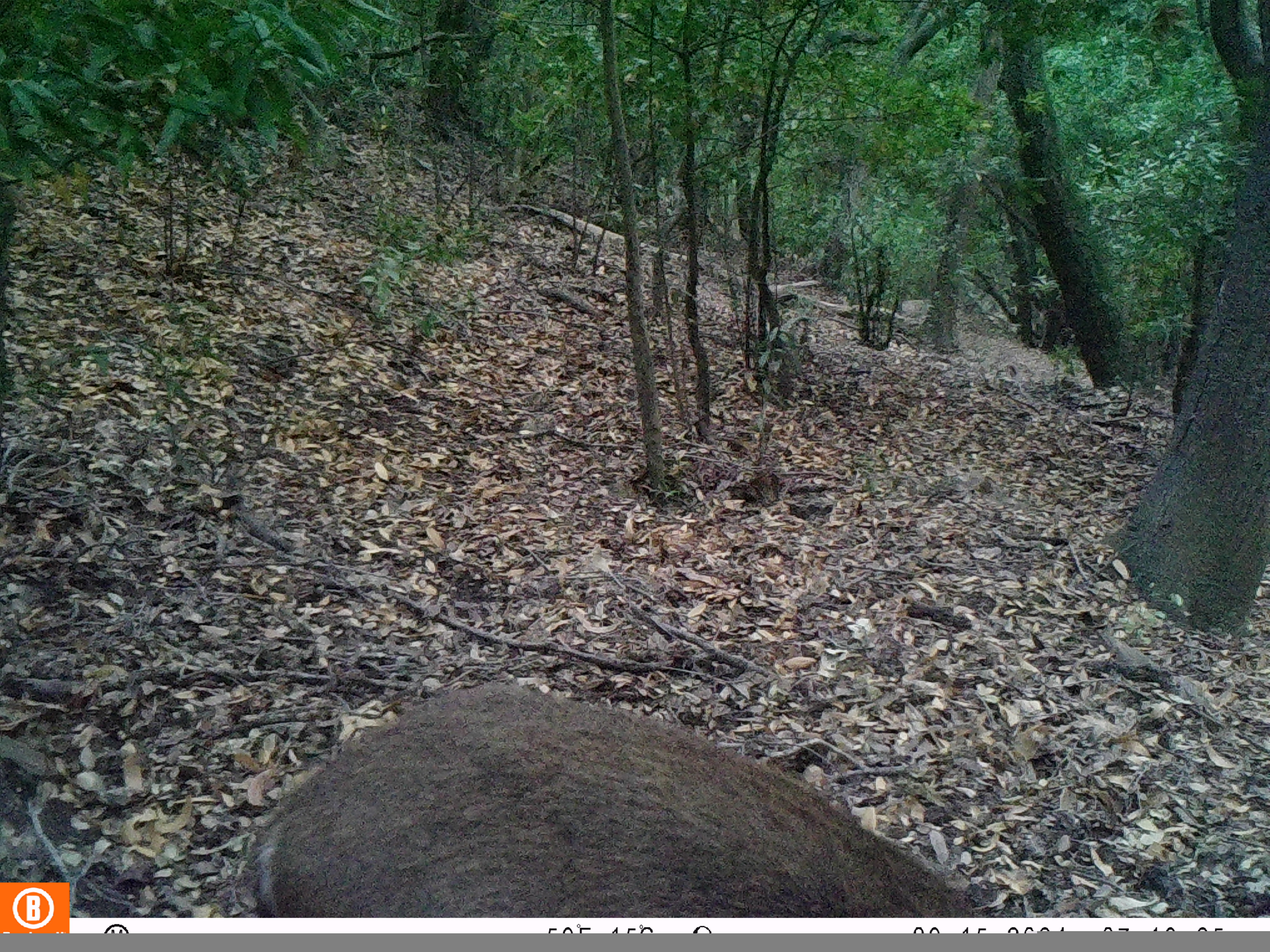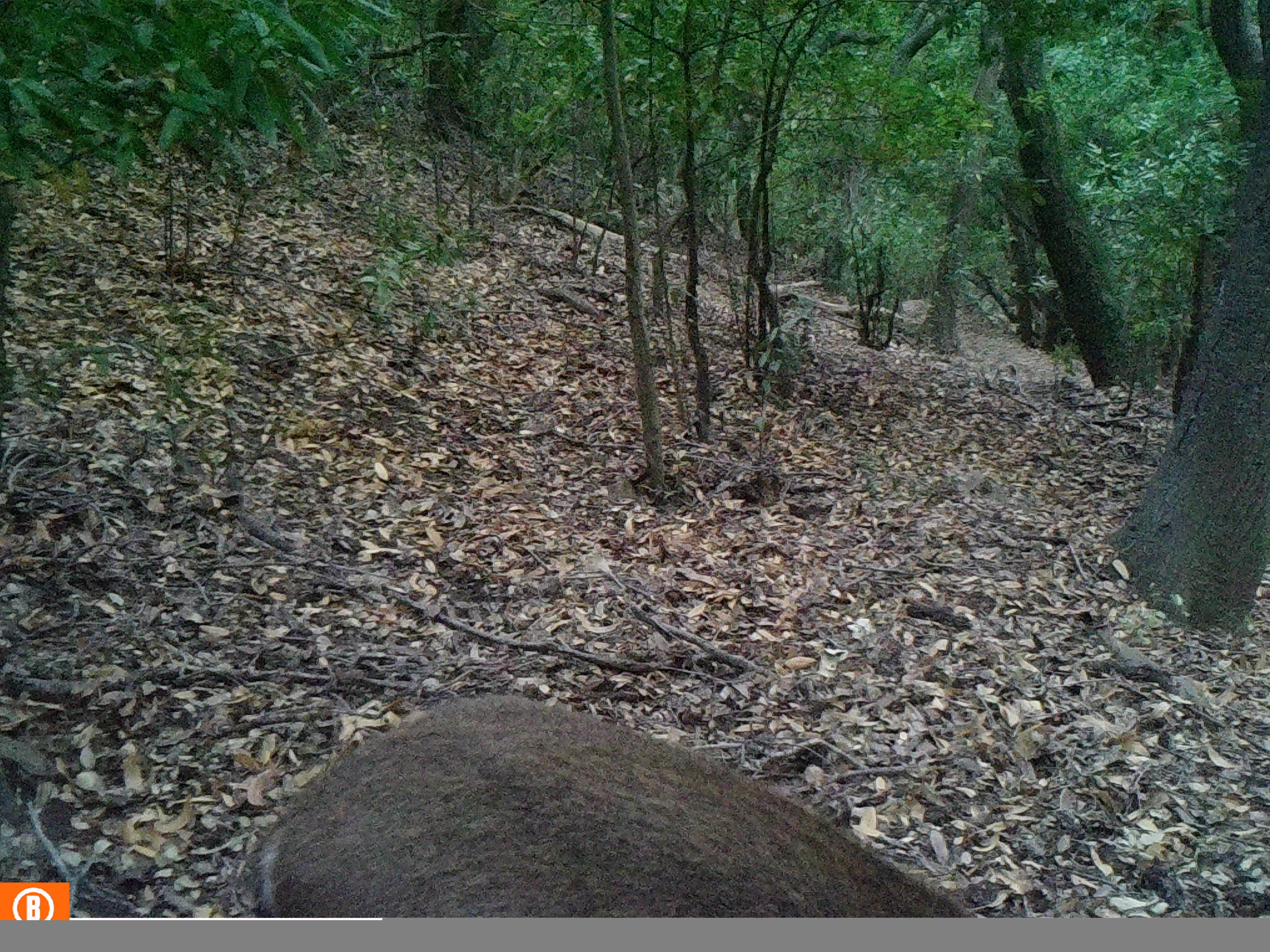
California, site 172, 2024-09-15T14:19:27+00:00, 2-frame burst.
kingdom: Animalia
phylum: Chordata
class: Mammalia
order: Artiodactyla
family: Cervidae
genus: Odocoileus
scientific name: Odocoileus hemionus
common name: mule deer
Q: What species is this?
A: Mule deer (Odocoileus hemionus).